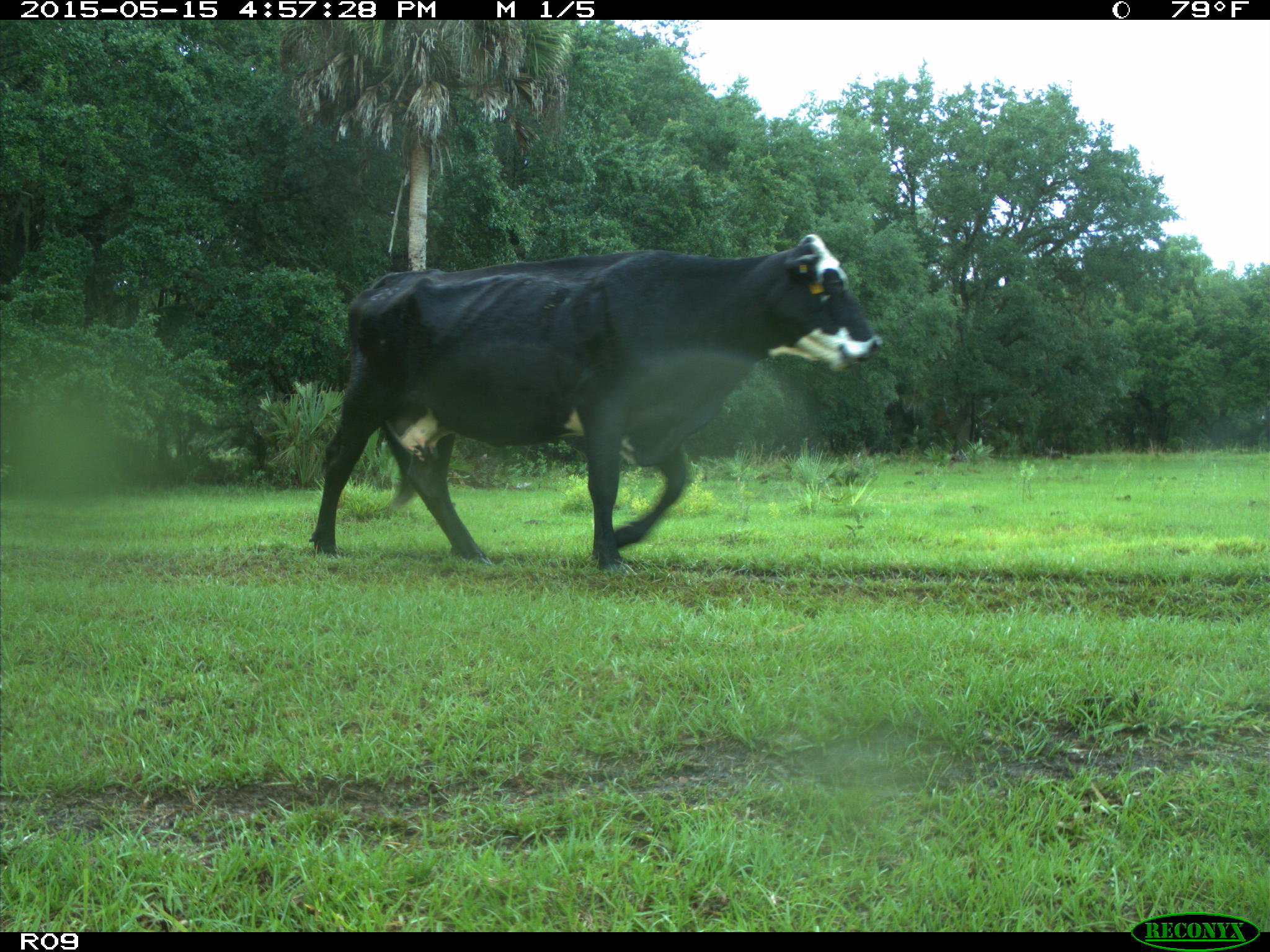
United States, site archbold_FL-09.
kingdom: Animalia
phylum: Chordata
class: Mammalia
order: Artiodactyla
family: Bovidae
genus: Bos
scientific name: Bos taurus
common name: domestic cow